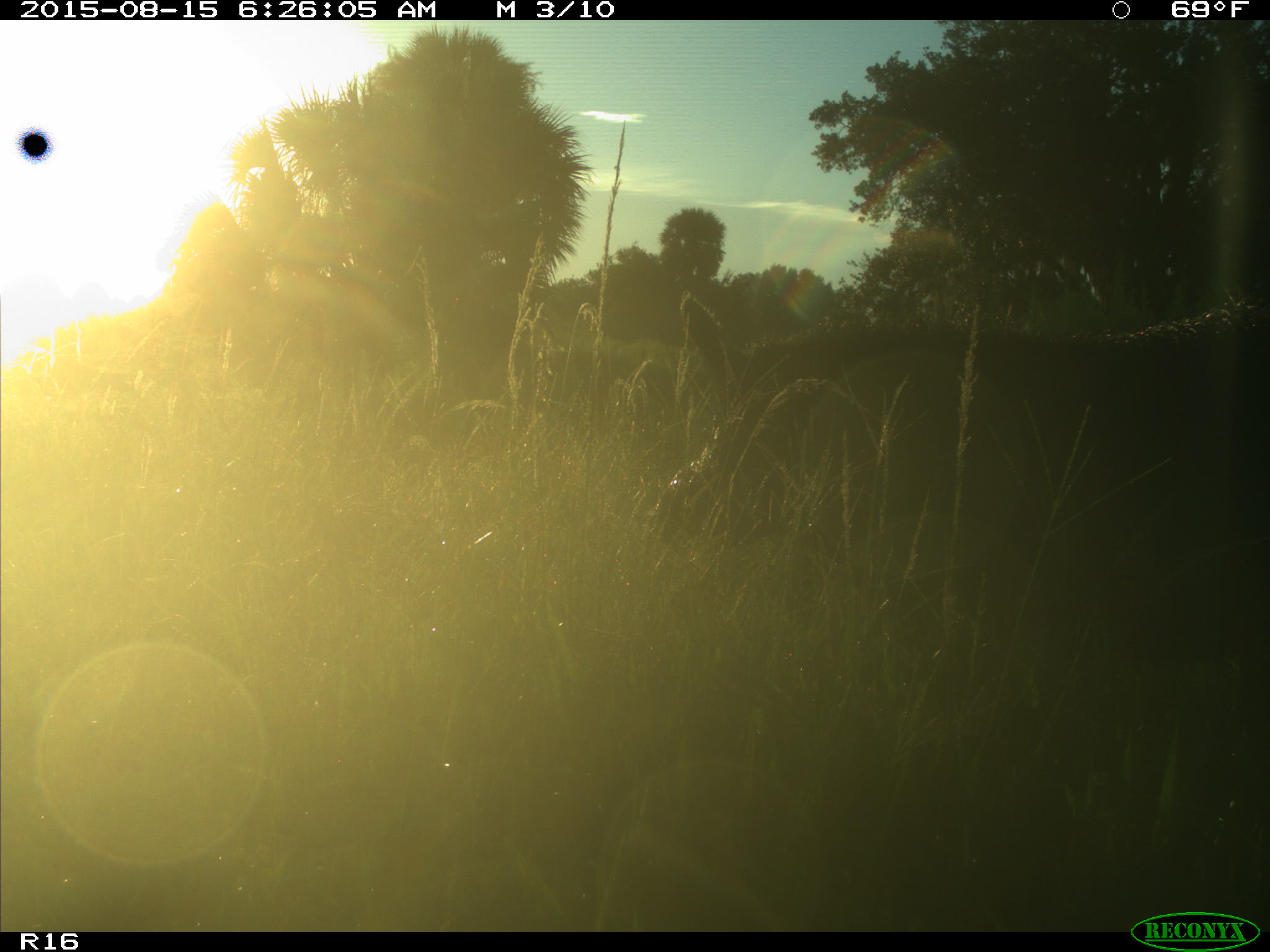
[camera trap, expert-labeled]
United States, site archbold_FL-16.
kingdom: Animalia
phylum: Chordata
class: Mammalia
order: Artiodactyla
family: Suidae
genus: Sus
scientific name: Sus scrofa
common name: wild boar